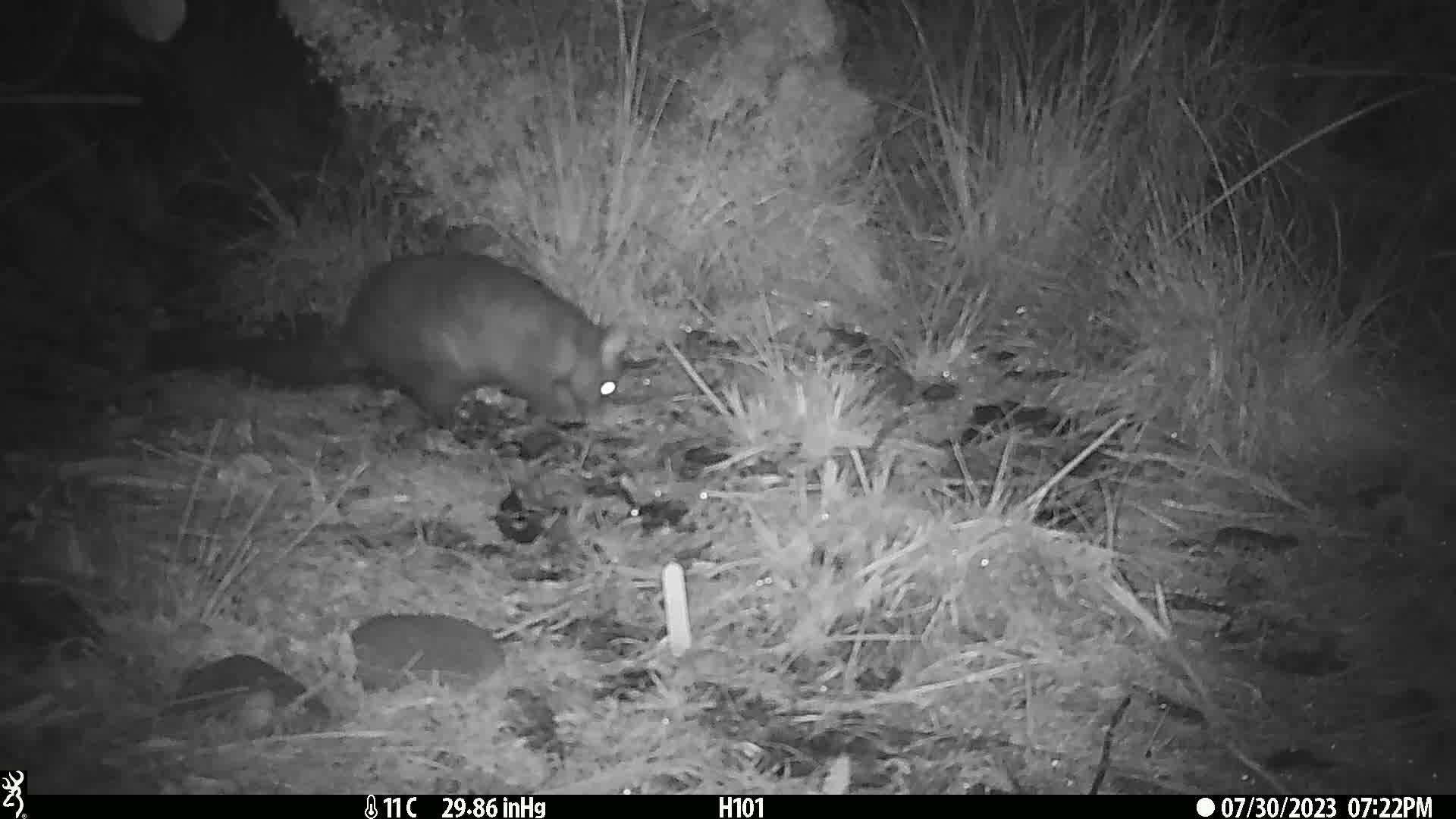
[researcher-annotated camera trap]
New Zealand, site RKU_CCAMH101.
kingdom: Animalia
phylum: Chordata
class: Mammalia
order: Diprotodontia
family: Phalangeridae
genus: Trichosurus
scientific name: Trichosurus vulpecula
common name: common brushtail possum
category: possum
Possum (common brushtail possum) (Trichosurus vulpecula).